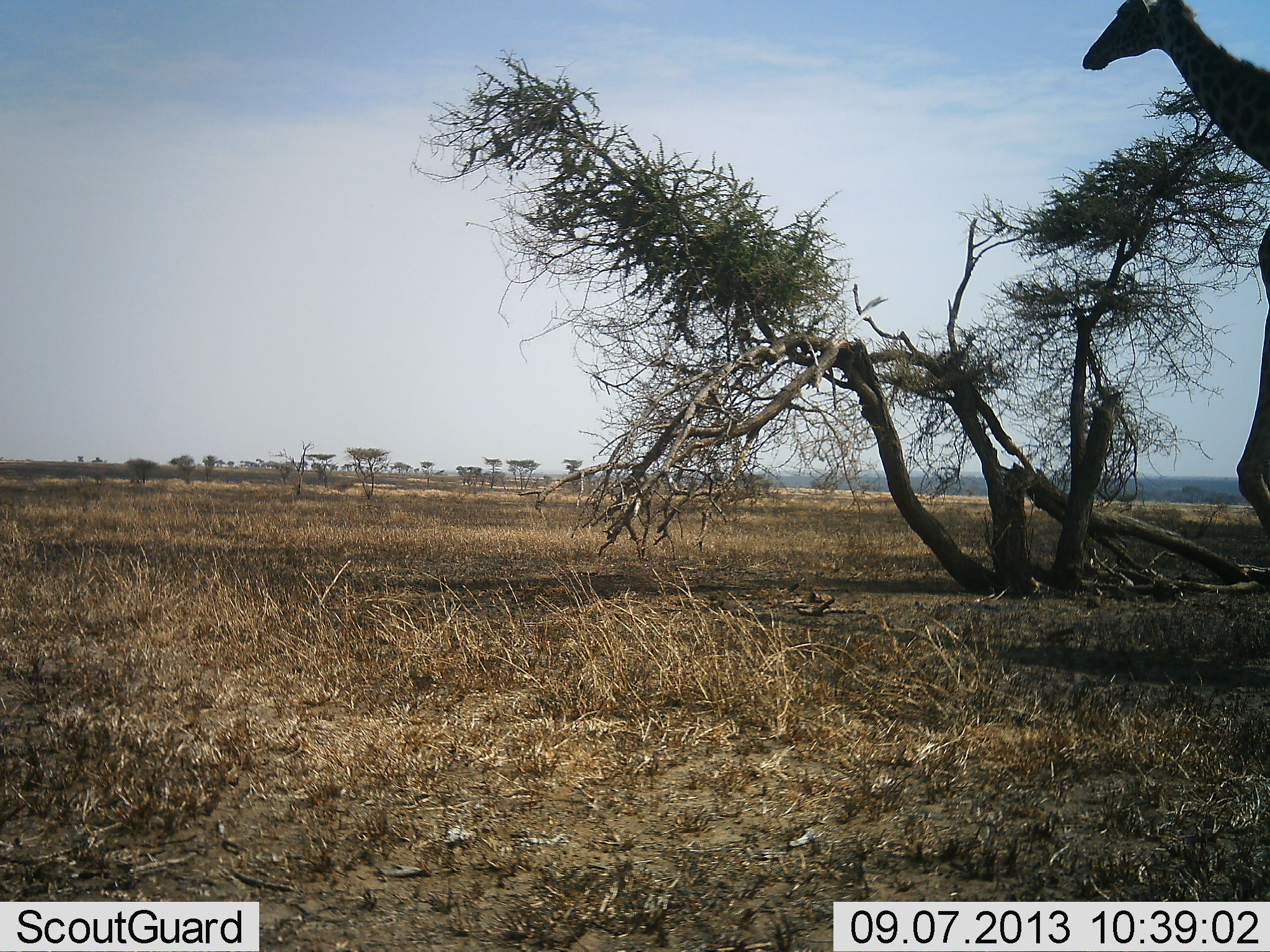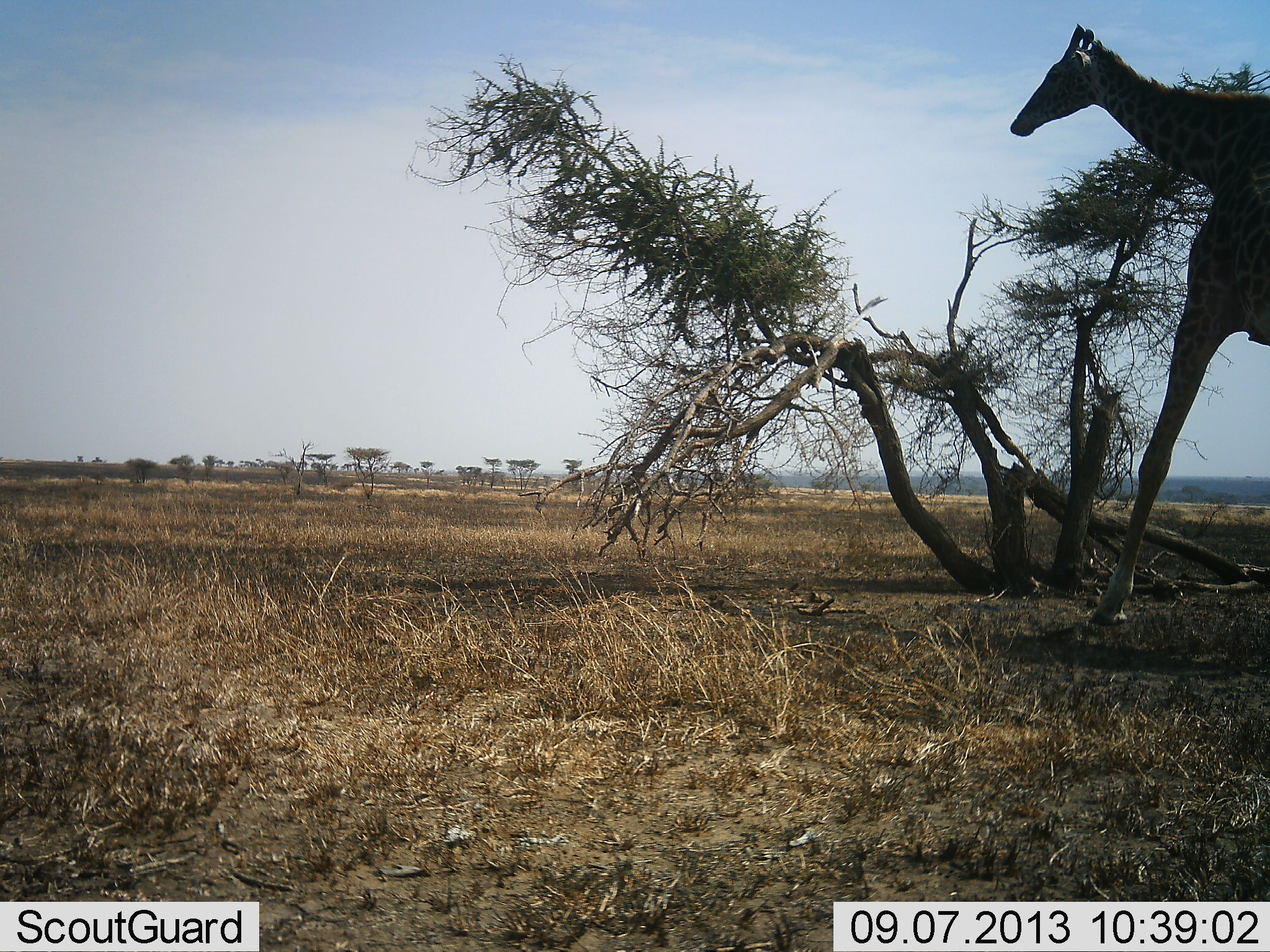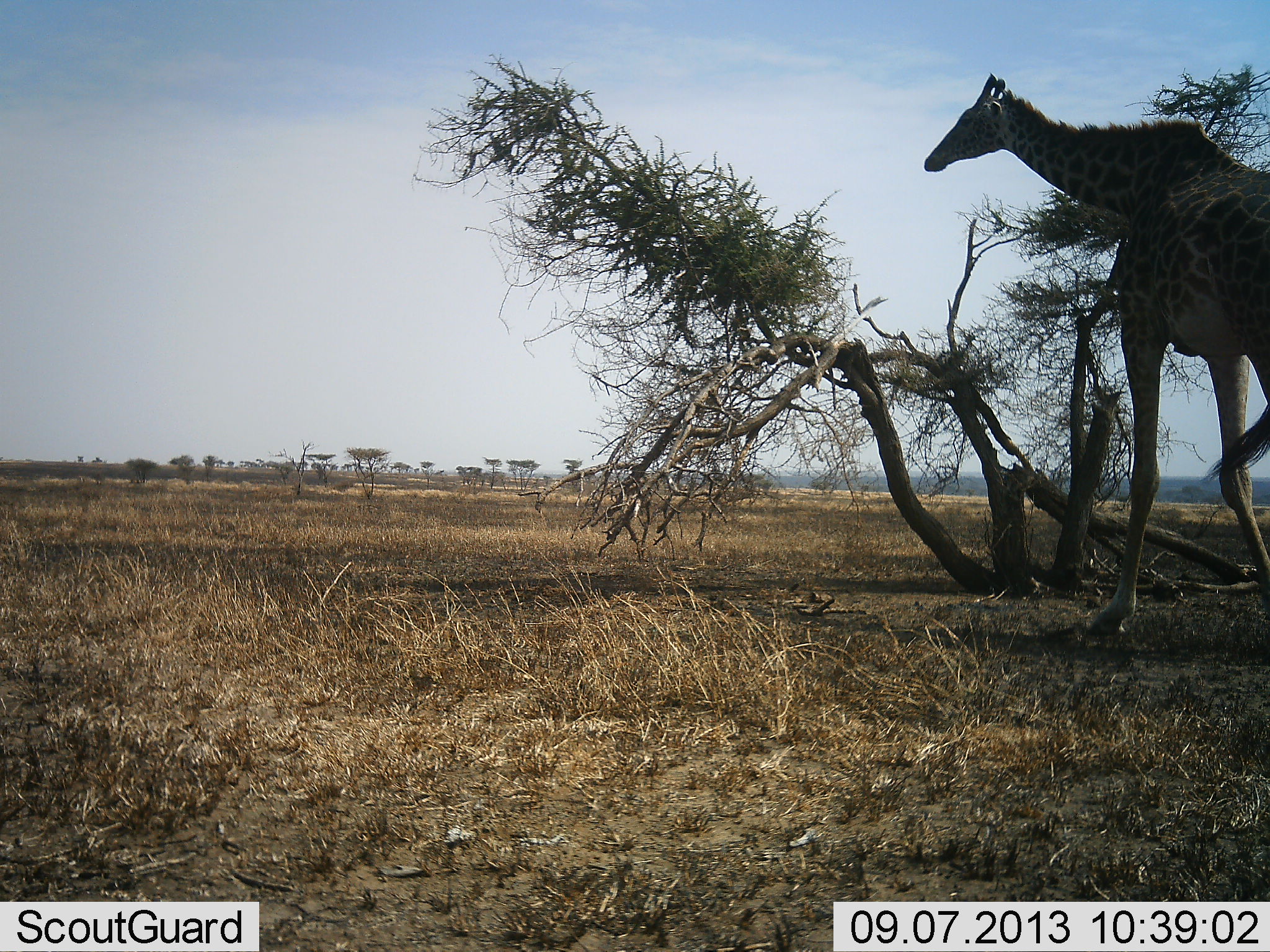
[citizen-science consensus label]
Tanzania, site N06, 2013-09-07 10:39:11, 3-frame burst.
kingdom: Animalia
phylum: Chordata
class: Mammalia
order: Artiodactyla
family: Giraffidae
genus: Giraffa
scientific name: Giraffa camelopardalis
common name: giraffe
Giraffe (Giraffa camelopardalis), count 1. Behavior (volunteer vote fractions): standing 20%, resting 0%, moving 80%, interacting 0%. Young present (vote fraction): 0%. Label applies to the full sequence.